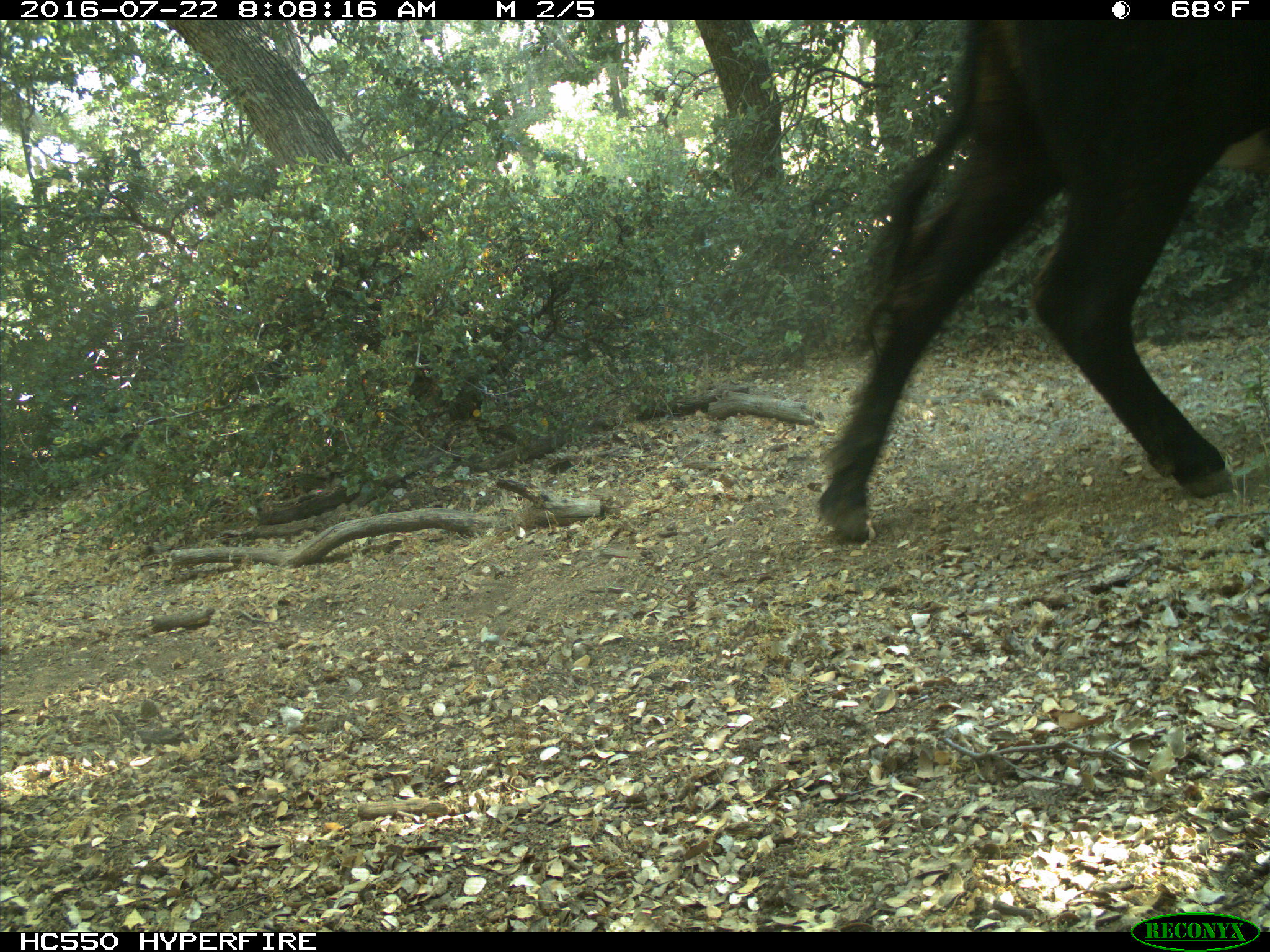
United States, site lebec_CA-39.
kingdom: Animalia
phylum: Chordata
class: Mammalia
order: Artiodactyla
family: Bovidae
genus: Bos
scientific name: Bos taurus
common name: domestic cow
Bos taurus (domestic cow).